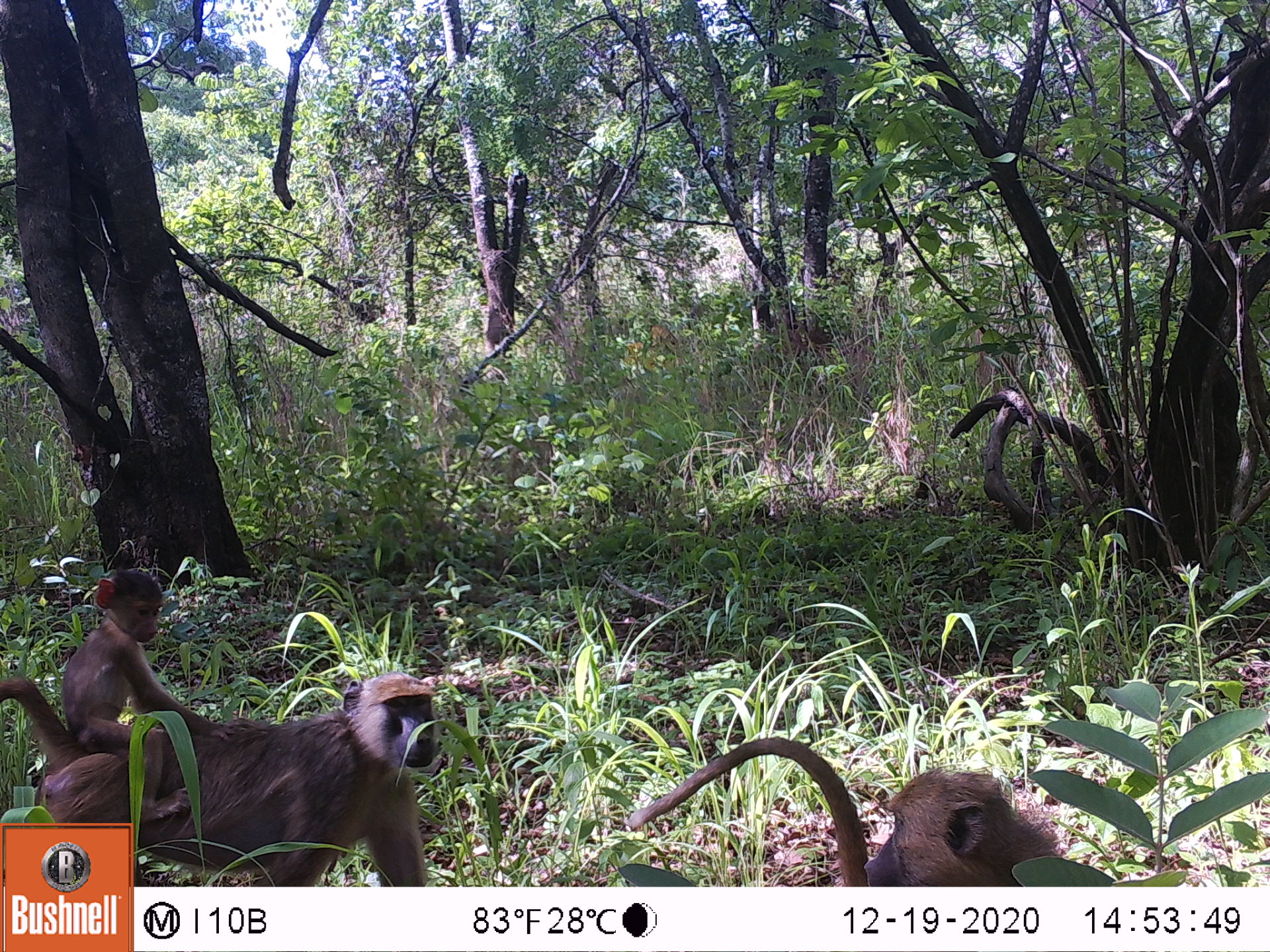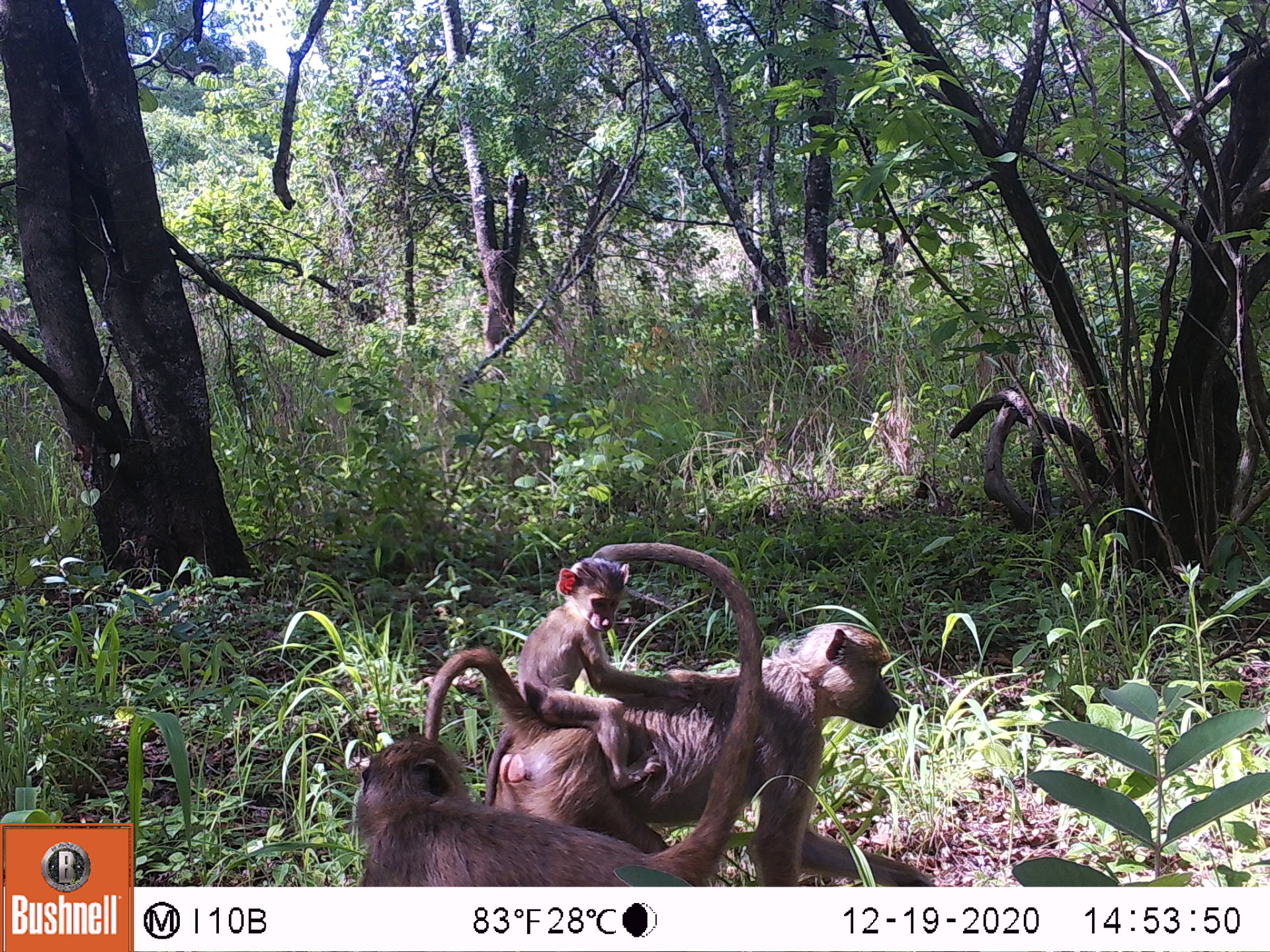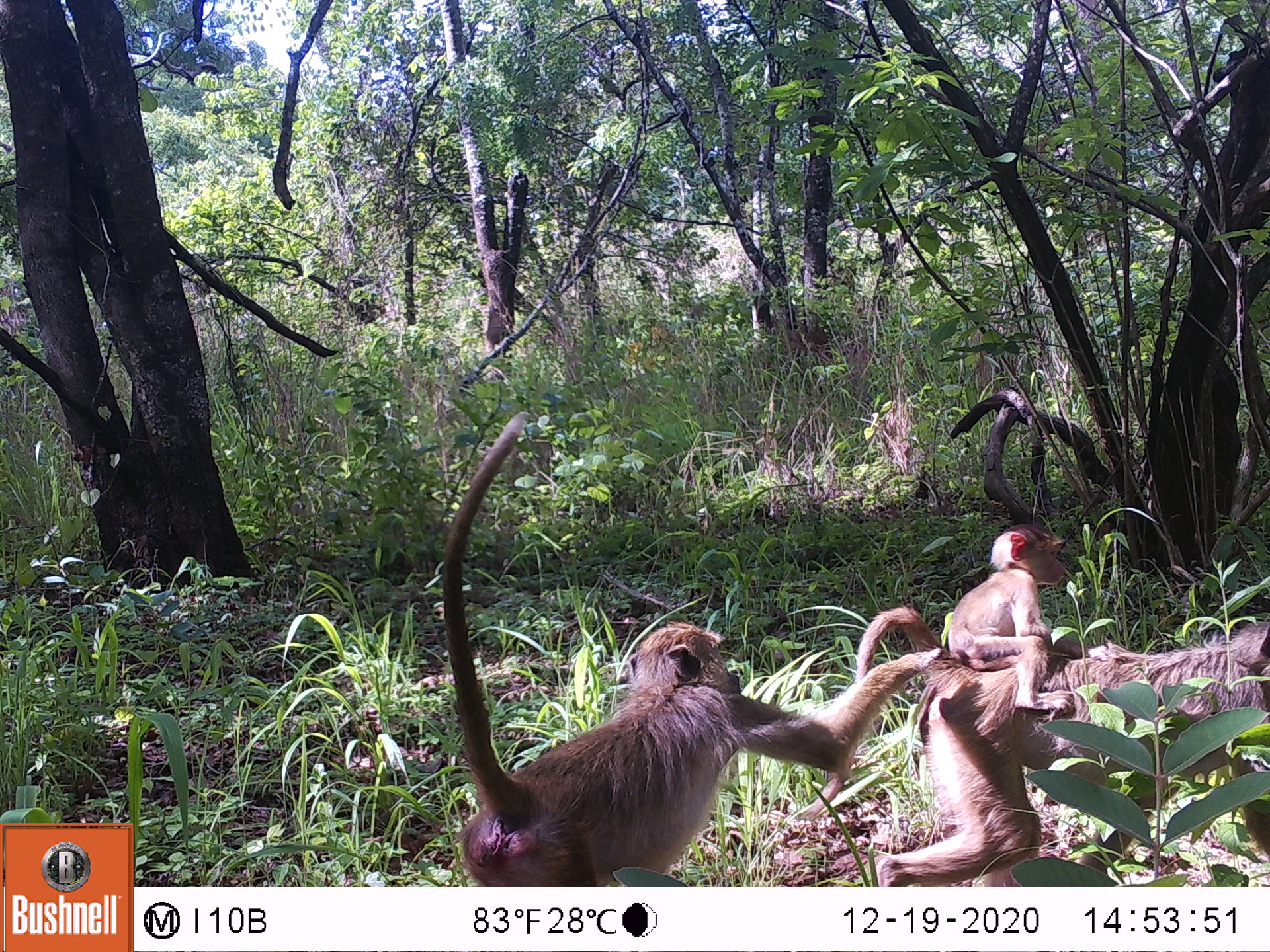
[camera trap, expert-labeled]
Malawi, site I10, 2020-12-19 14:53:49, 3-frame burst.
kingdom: Animalia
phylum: Chordata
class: Mammalia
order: Primates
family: Cercopithecidae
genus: Papio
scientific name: Papio cynocephalus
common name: yellow baboon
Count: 3.